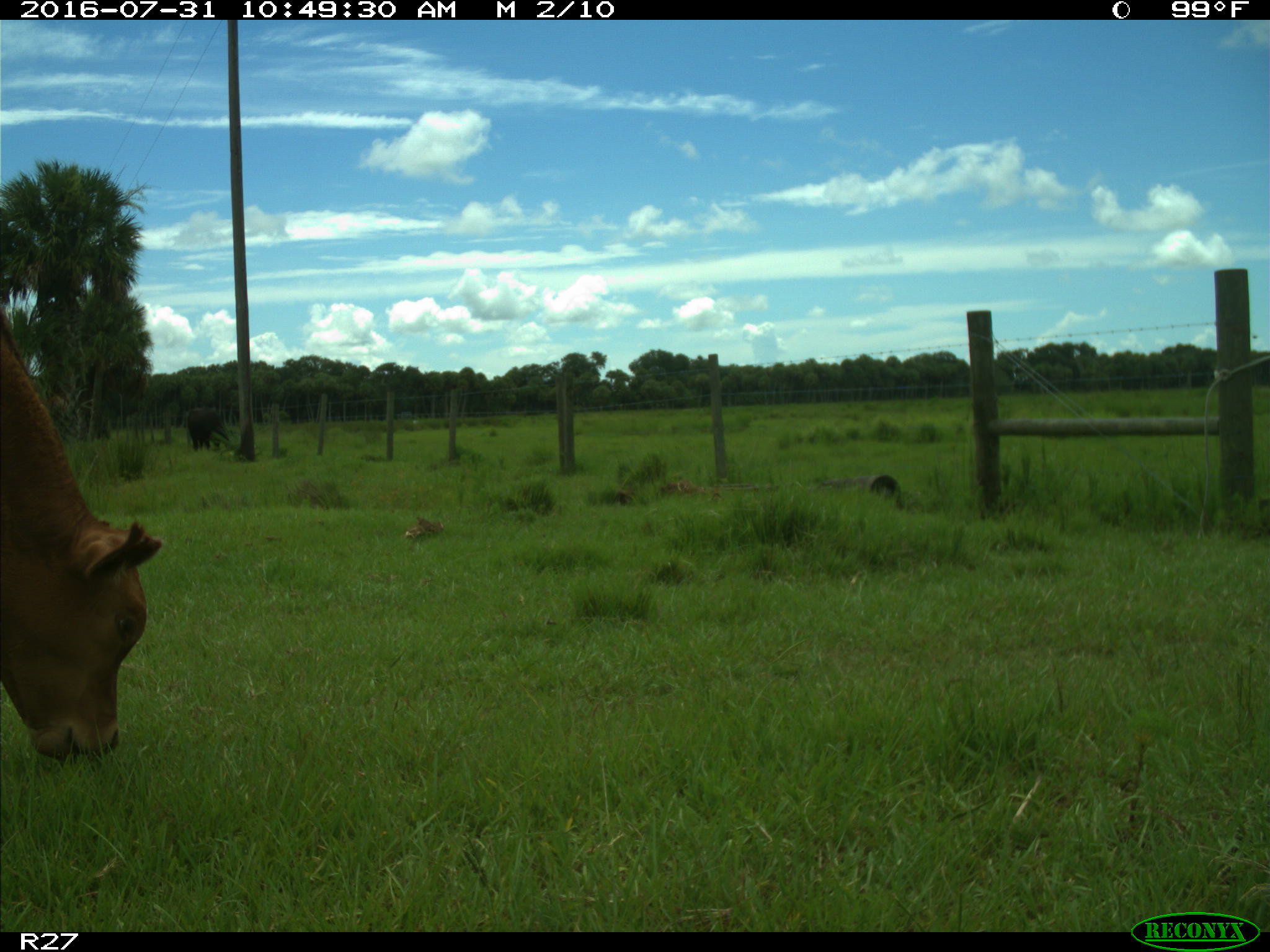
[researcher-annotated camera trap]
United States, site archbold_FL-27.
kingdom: Animalia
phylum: Chordata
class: Mammalia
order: Artiodactyla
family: Bovidae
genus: Bos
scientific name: Bos taurus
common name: domestic cow